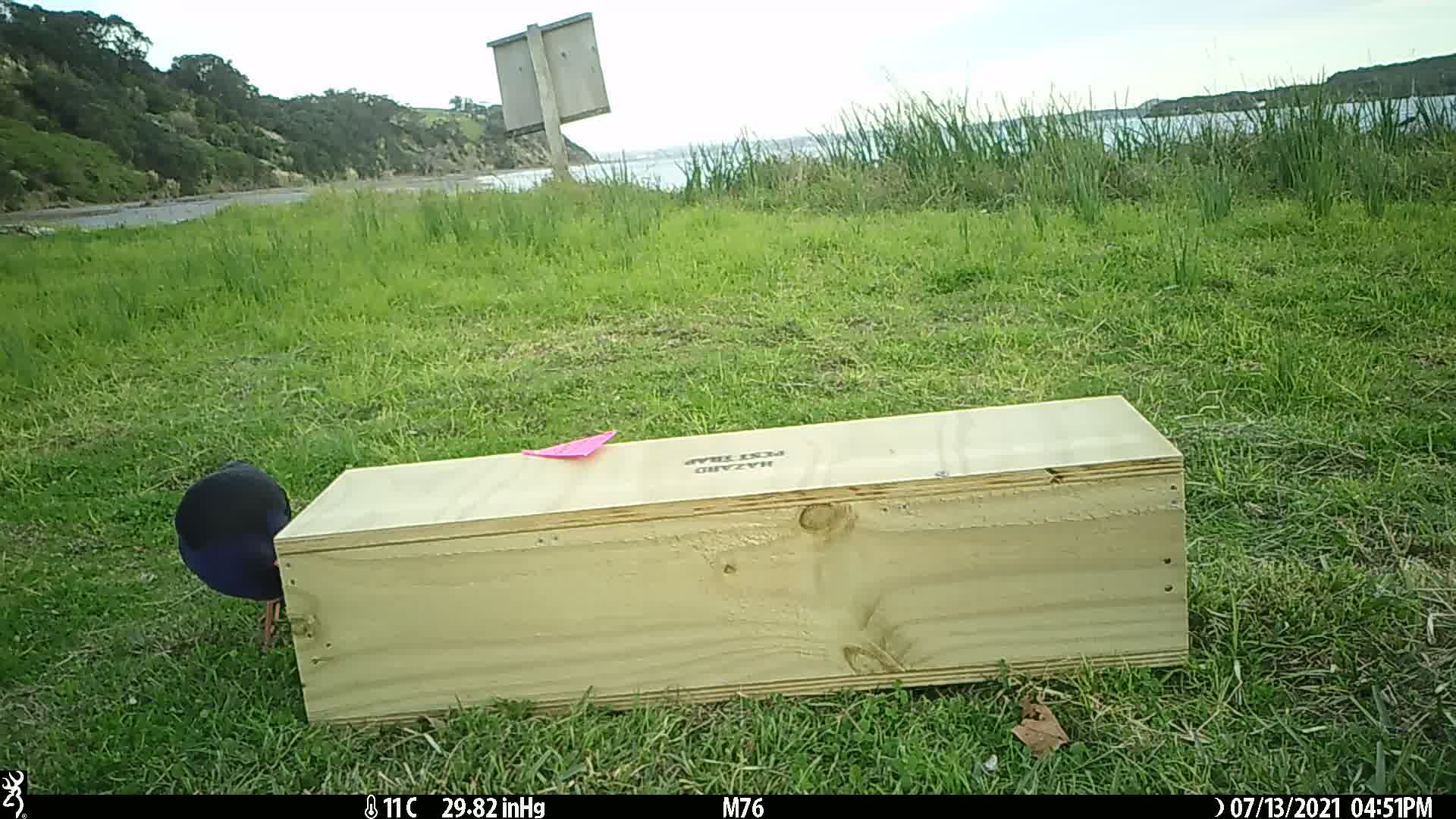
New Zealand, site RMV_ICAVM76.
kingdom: Animalia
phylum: Chordata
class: Aves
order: Gruiformes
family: Rallidae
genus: Porphyrio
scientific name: Porphyrio melanotus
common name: australasian swamphen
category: pukeko